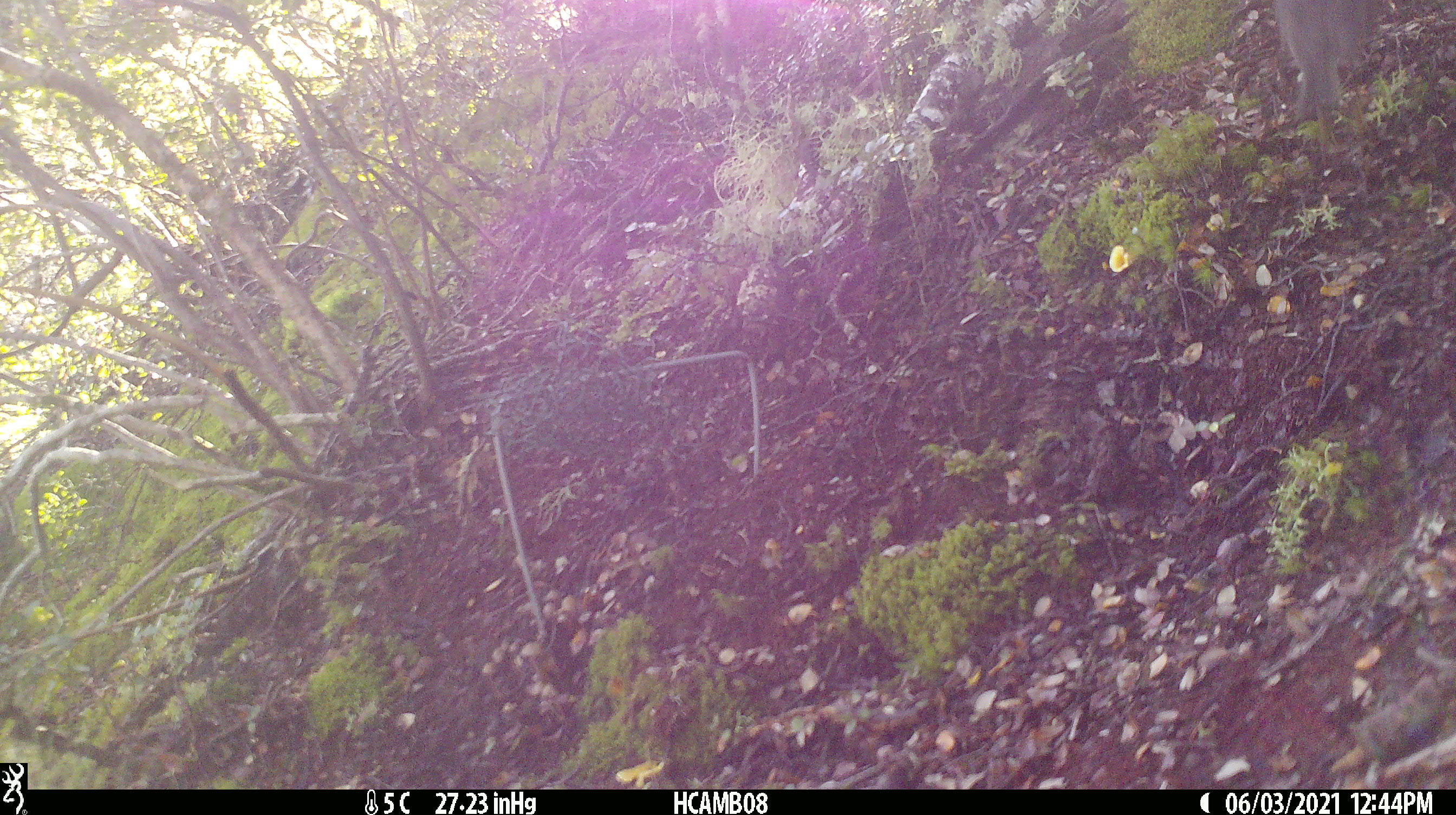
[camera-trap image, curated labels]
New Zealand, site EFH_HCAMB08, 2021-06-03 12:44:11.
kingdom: Animalia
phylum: Chordata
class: Aves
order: Passeriformes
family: Petroicidae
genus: Petroica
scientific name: Petroica australis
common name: new zealand robin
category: robin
Robin (new zealand robin) (Petroica australis).